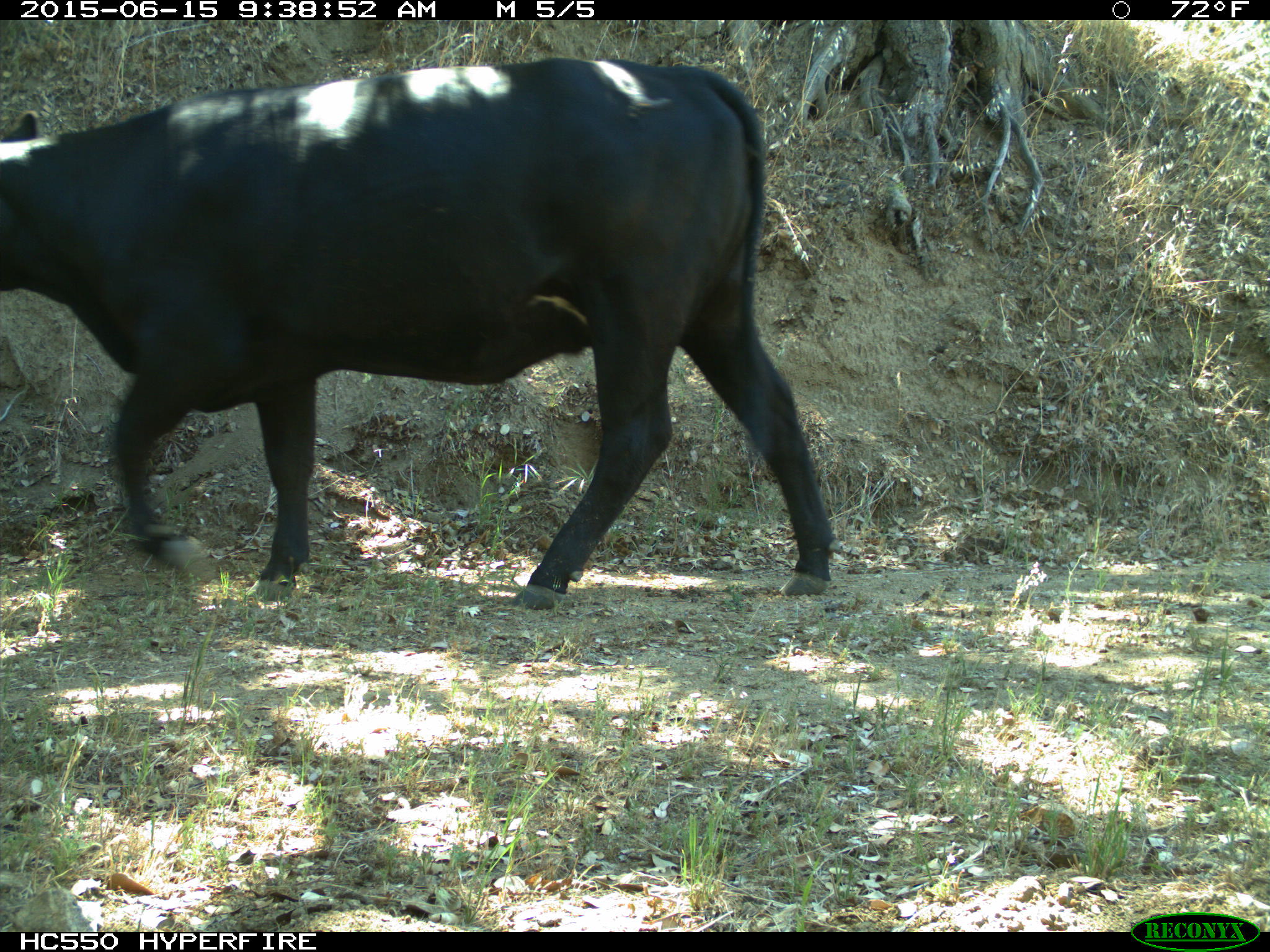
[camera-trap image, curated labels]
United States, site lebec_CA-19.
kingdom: Animalia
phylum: Chordata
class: Mammalia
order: Artiodactyla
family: Bovidae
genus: Bos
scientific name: Bos taurus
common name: domestic cow